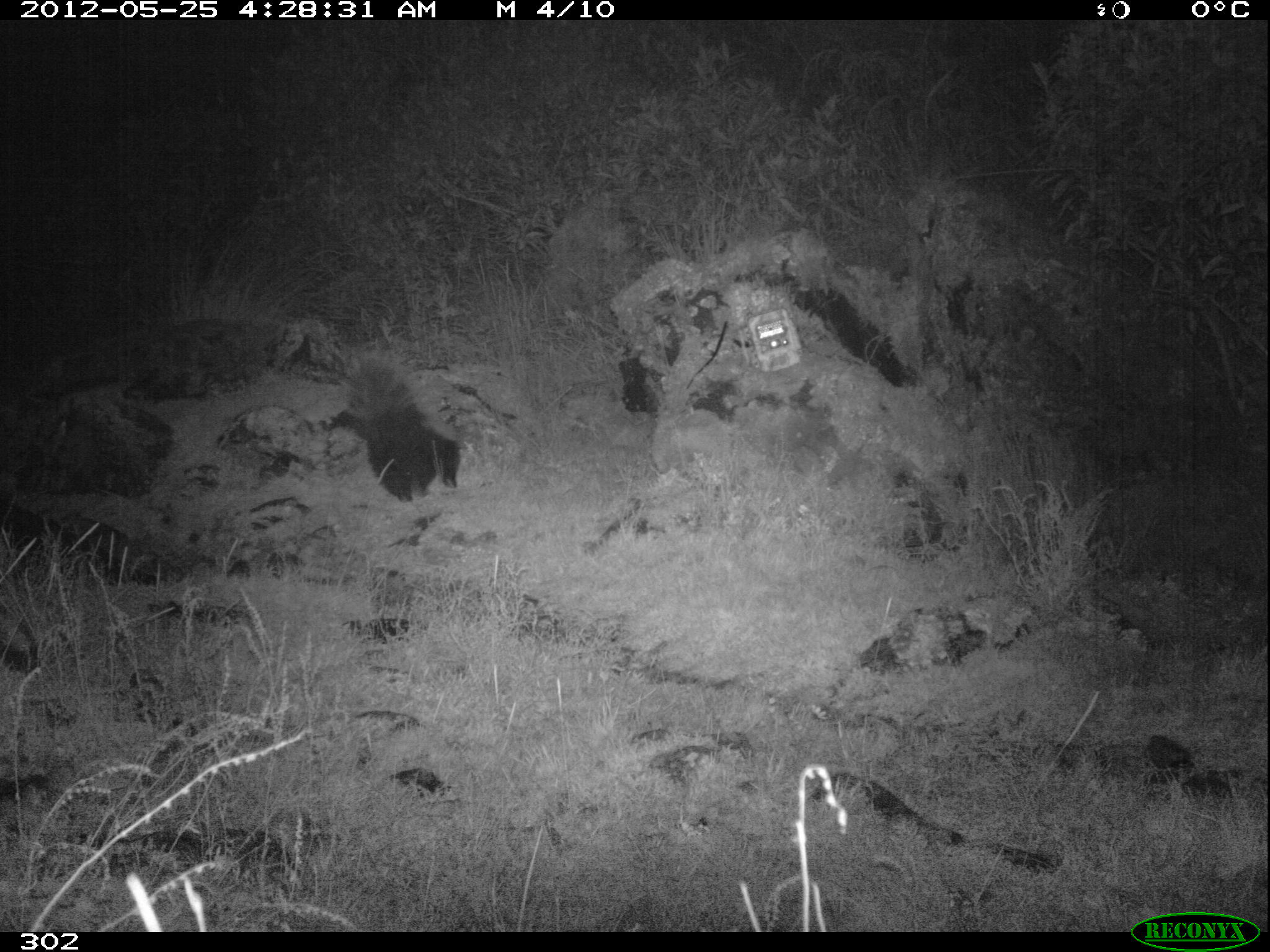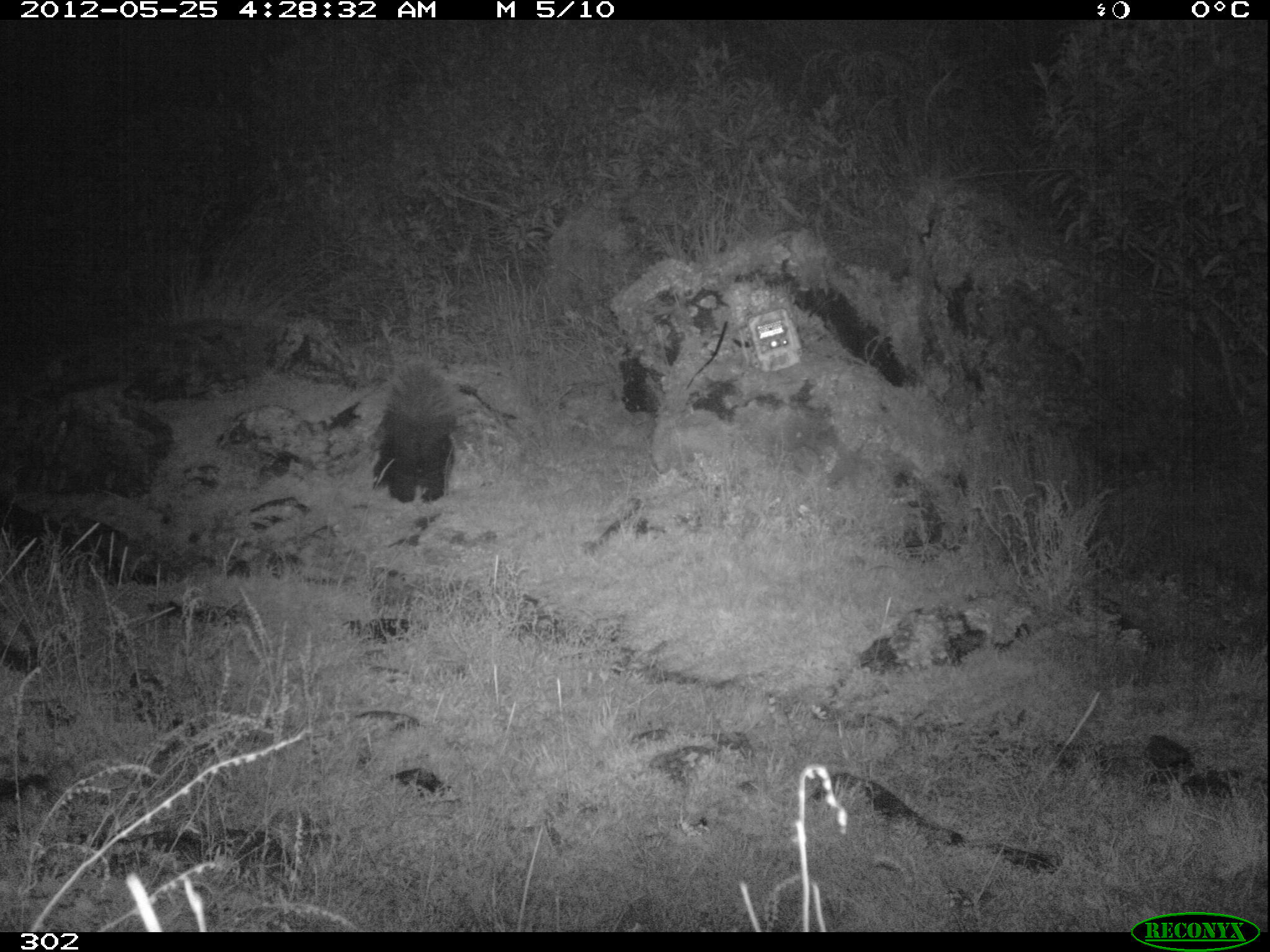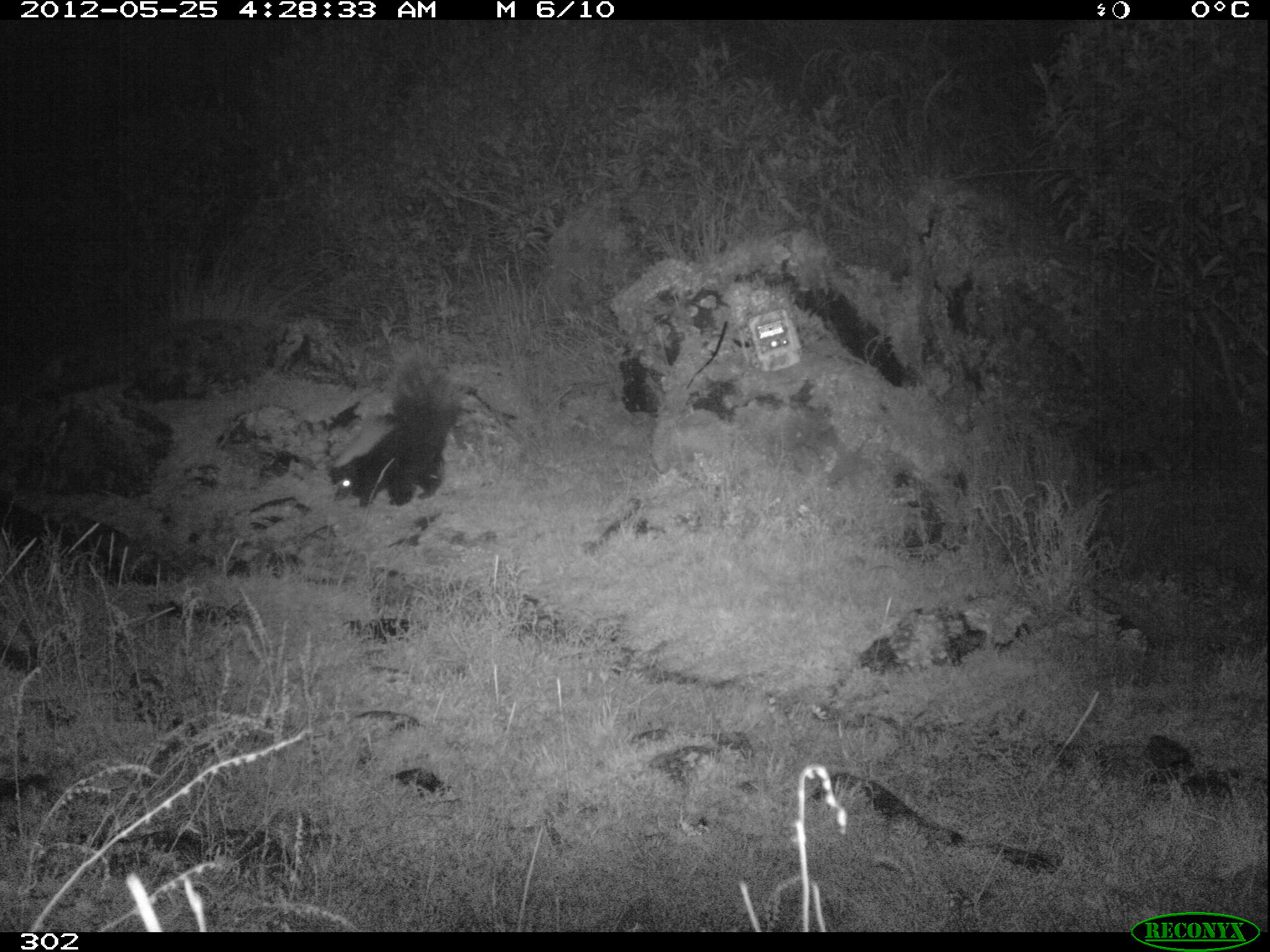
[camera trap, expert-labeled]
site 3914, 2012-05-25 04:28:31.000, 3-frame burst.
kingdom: Animalia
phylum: Chordata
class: Mammalia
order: Carnivora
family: Mephitidae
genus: Conepatus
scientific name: Conepatus chinga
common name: molina's hog-nosed skunk